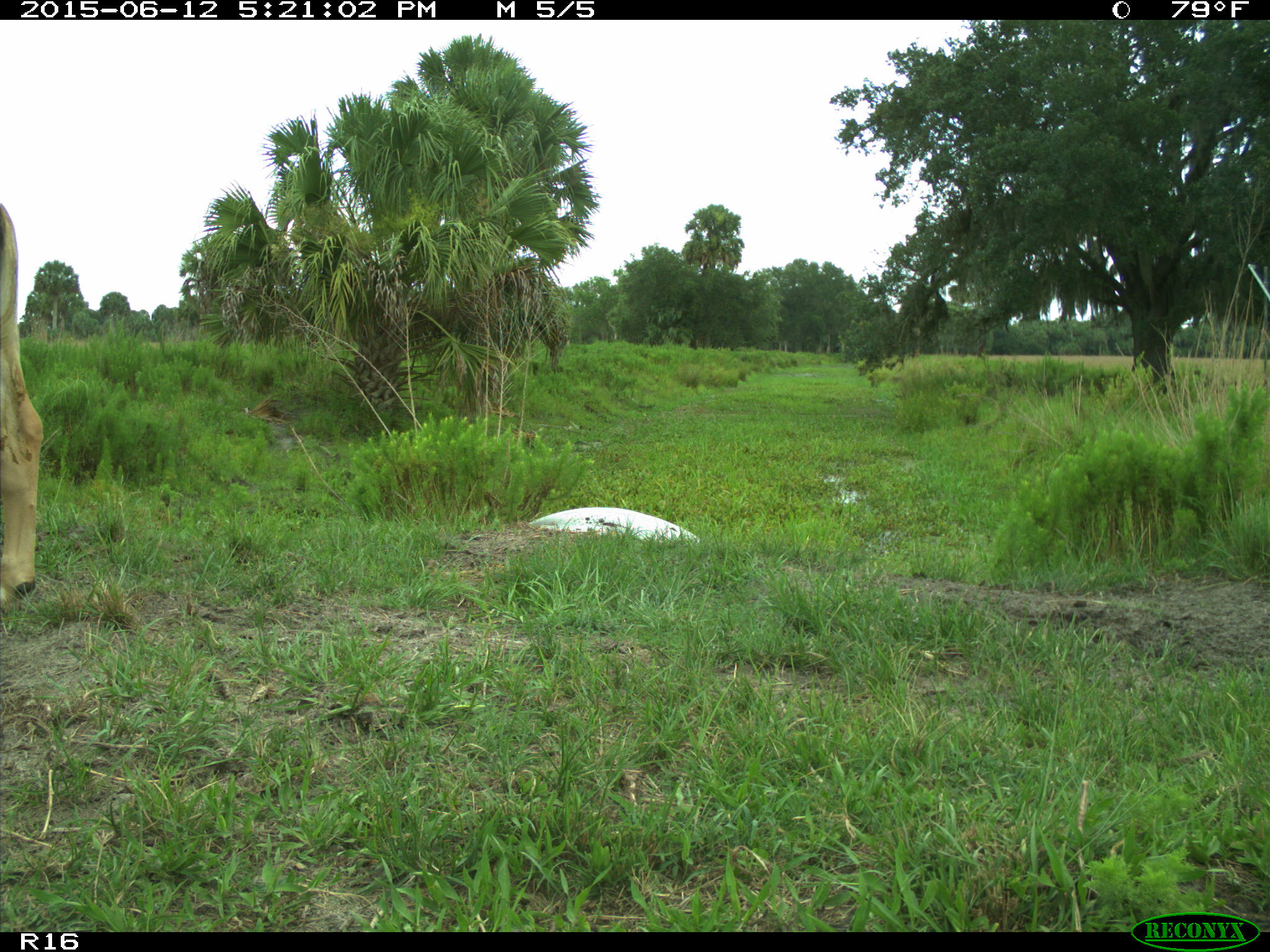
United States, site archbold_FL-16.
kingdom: Animalia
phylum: Chordata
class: Mammalia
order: Artiodactyla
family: Bovidae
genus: Bos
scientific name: Bos taurus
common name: domestic cow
Bos taurus (domestic cow).